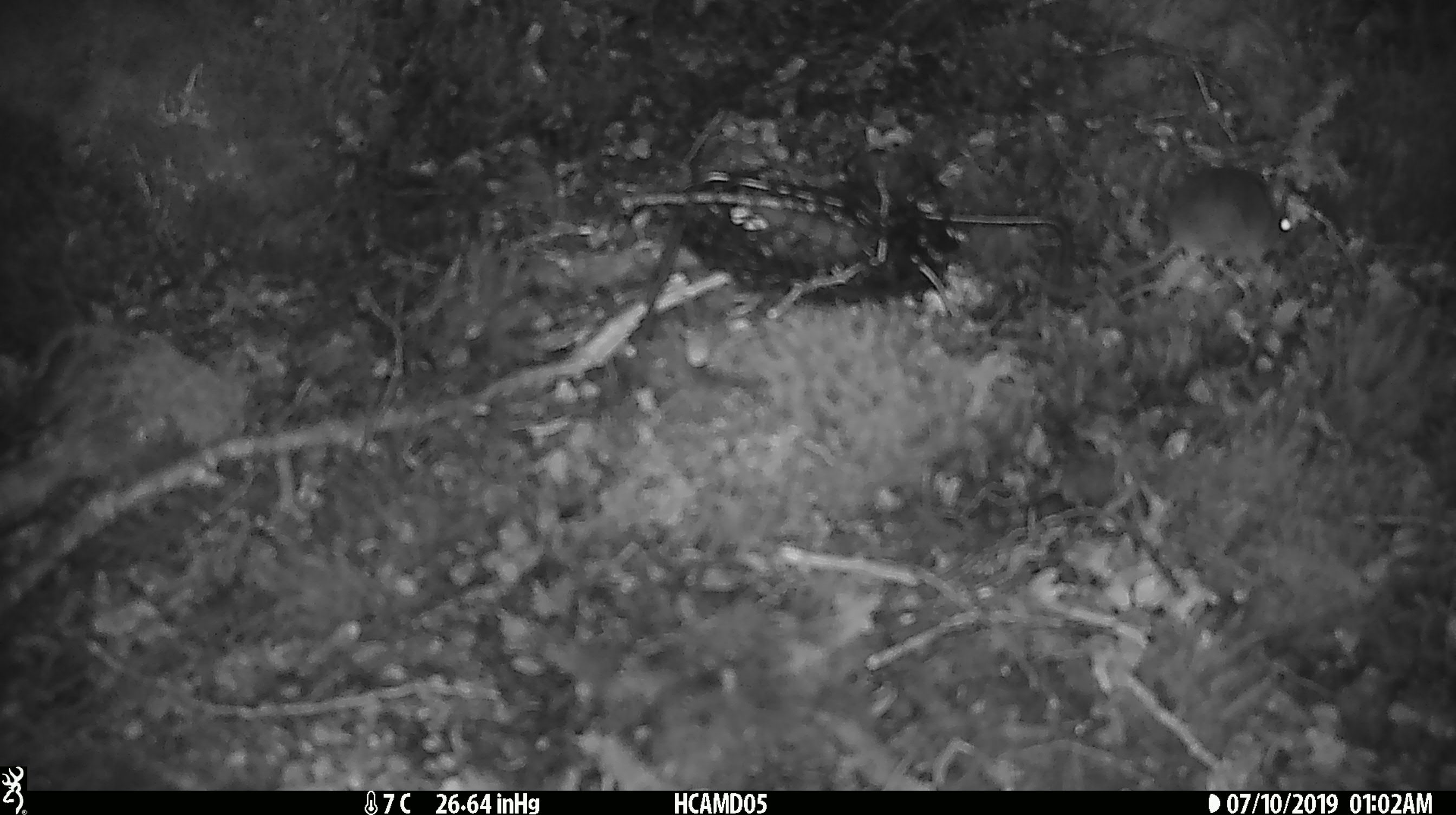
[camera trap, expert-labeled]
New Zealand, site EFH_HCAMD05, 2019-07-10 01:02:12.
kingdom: Animalia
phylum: Chordata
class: Mammalia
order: Rodentia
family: Muridae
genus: Mus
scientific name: Mus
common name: mouse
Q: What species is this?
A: Mouse (Mus).